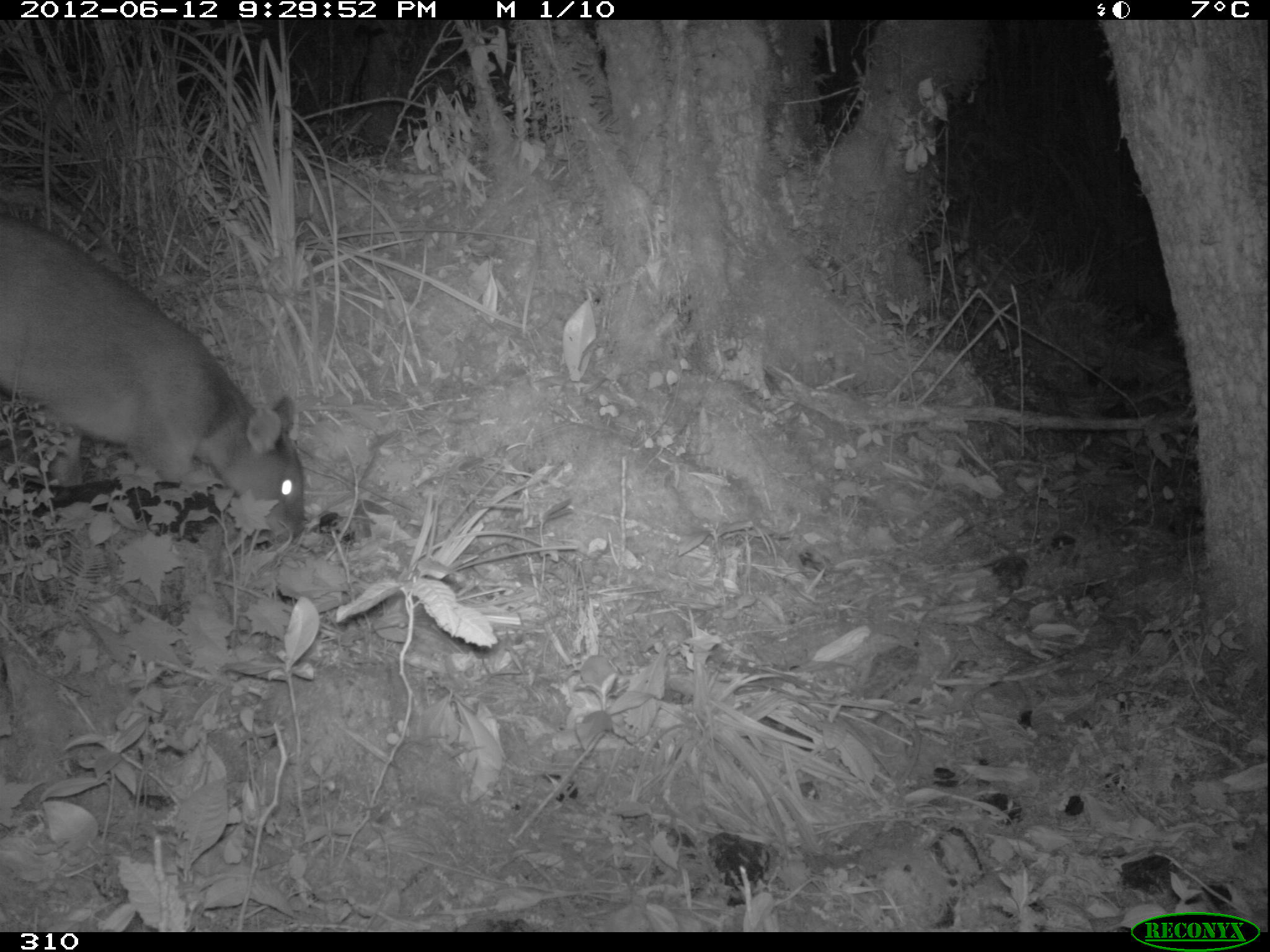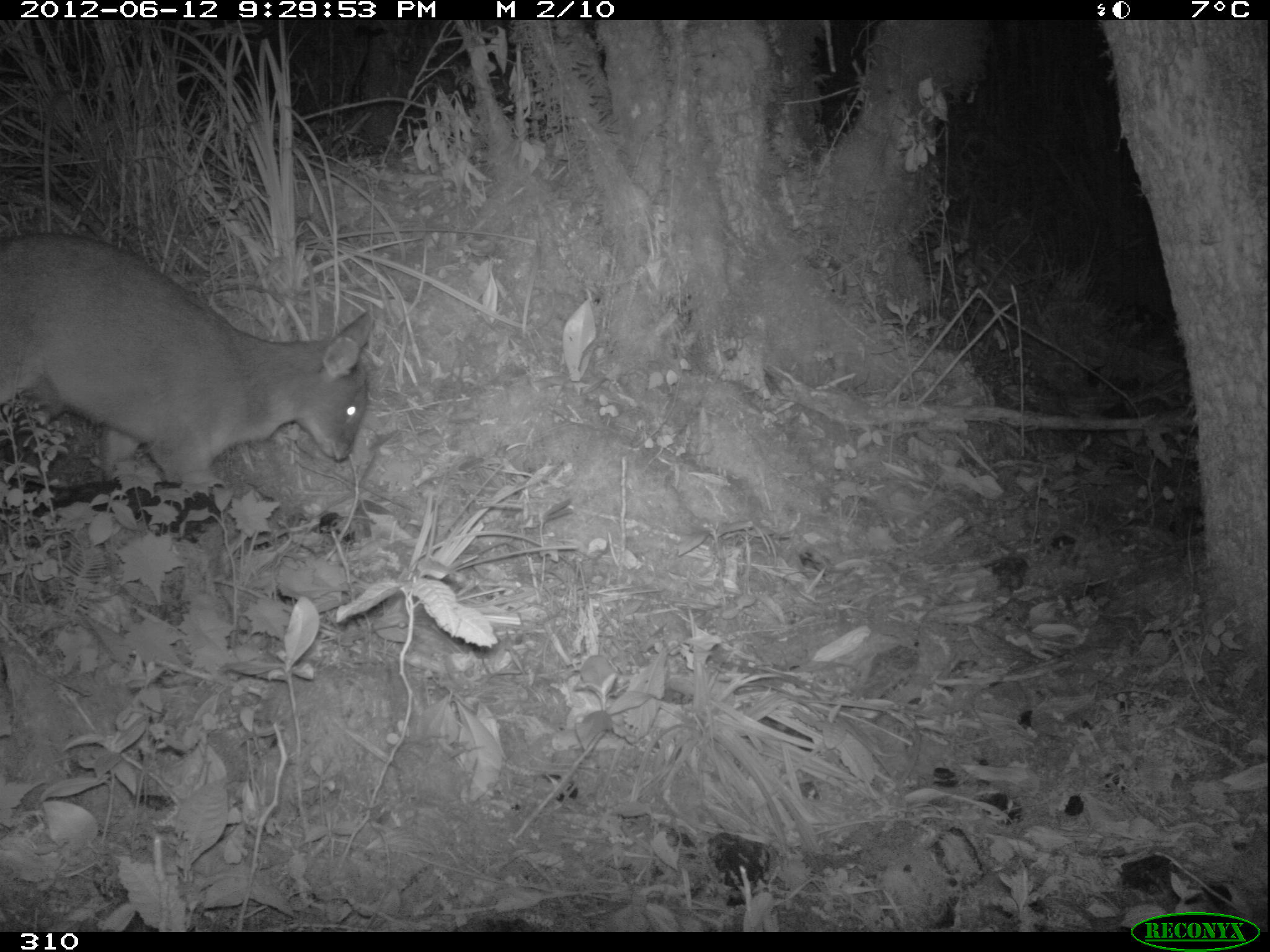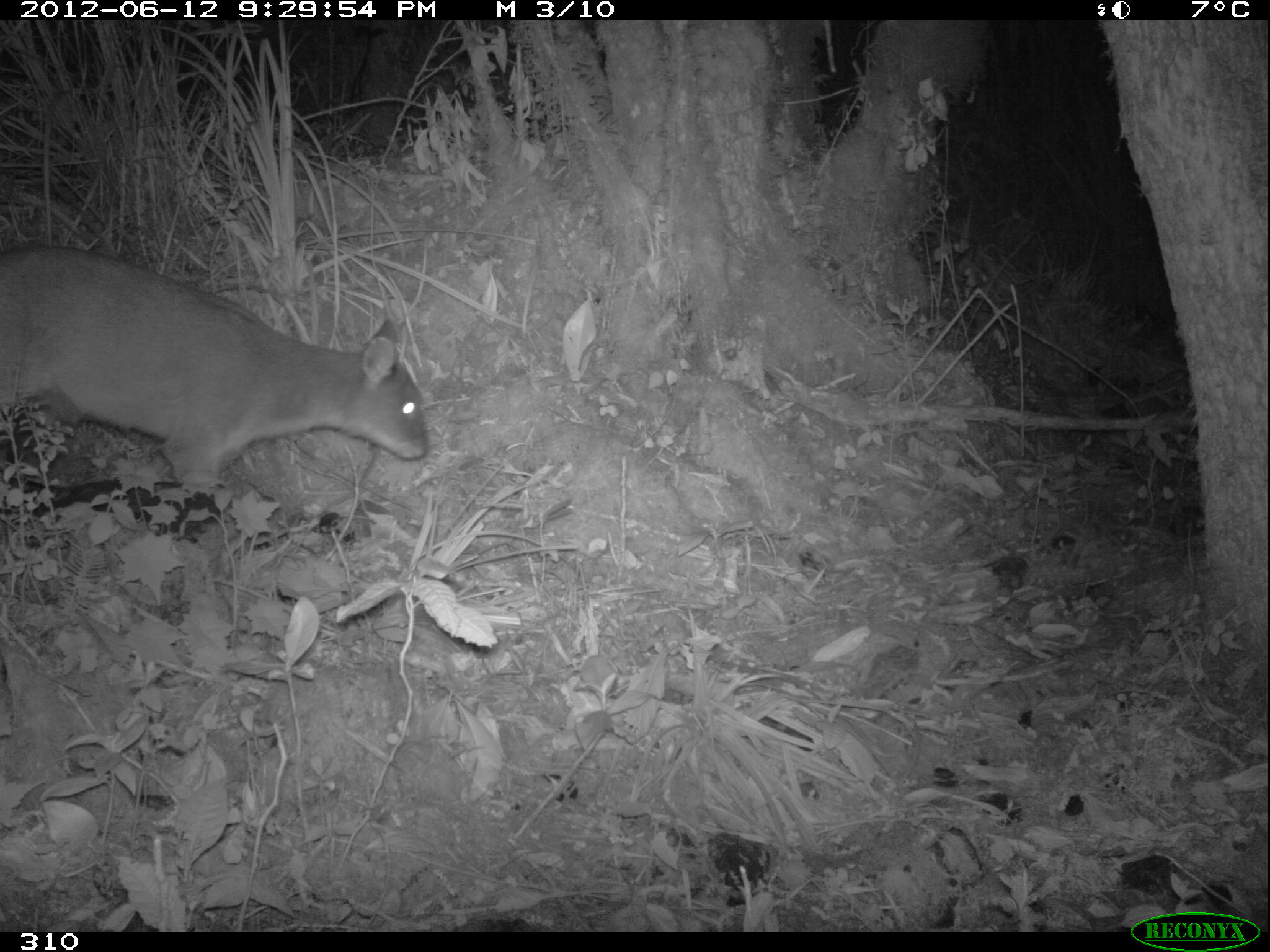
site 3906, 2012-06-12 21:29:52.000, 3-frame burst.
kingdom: Animalia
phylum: Chordata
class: Mammalia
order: Artiodactyla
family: Cervidae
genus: Mazama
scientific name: Mazama chunyi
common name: dwarf brocket